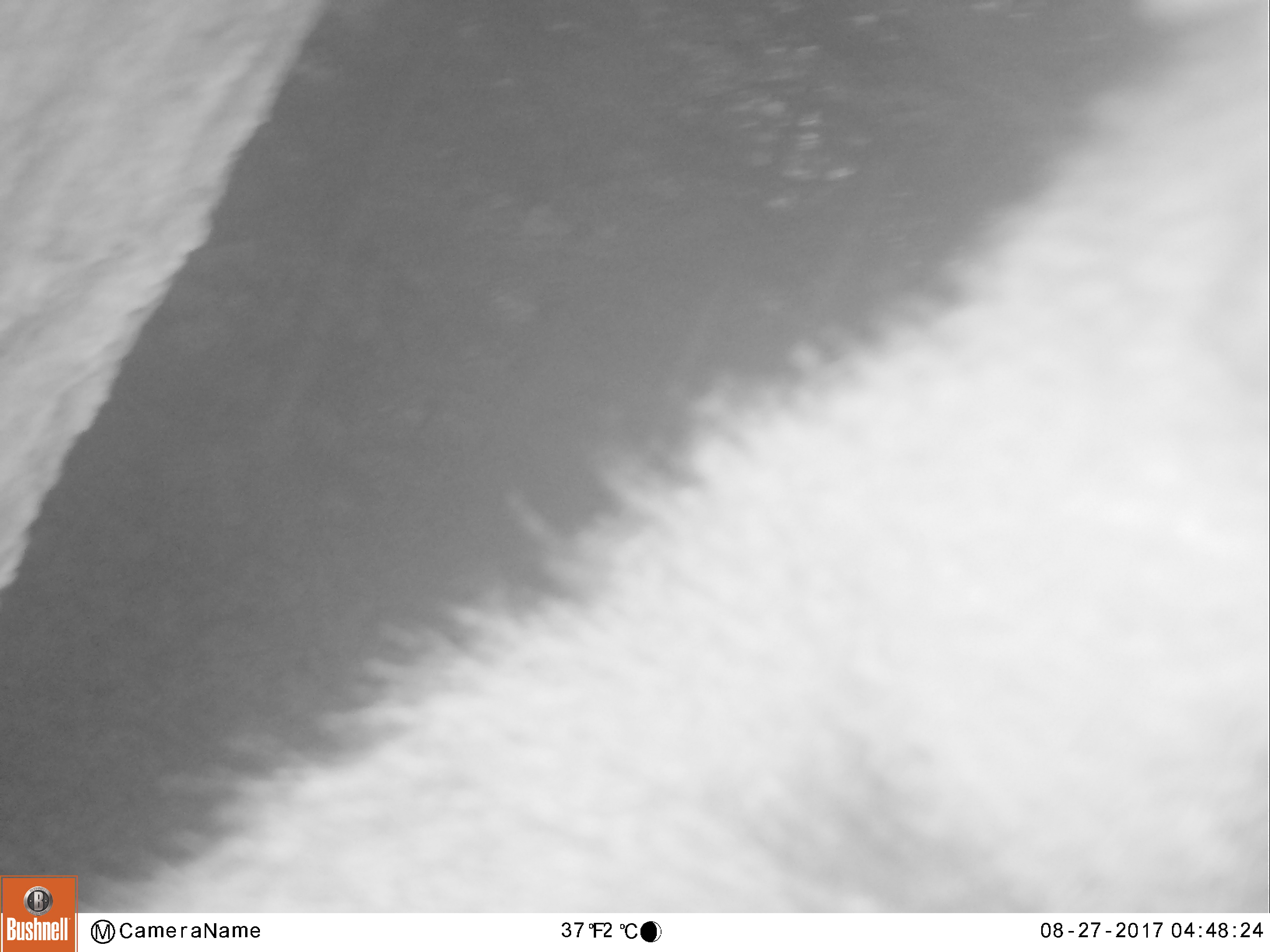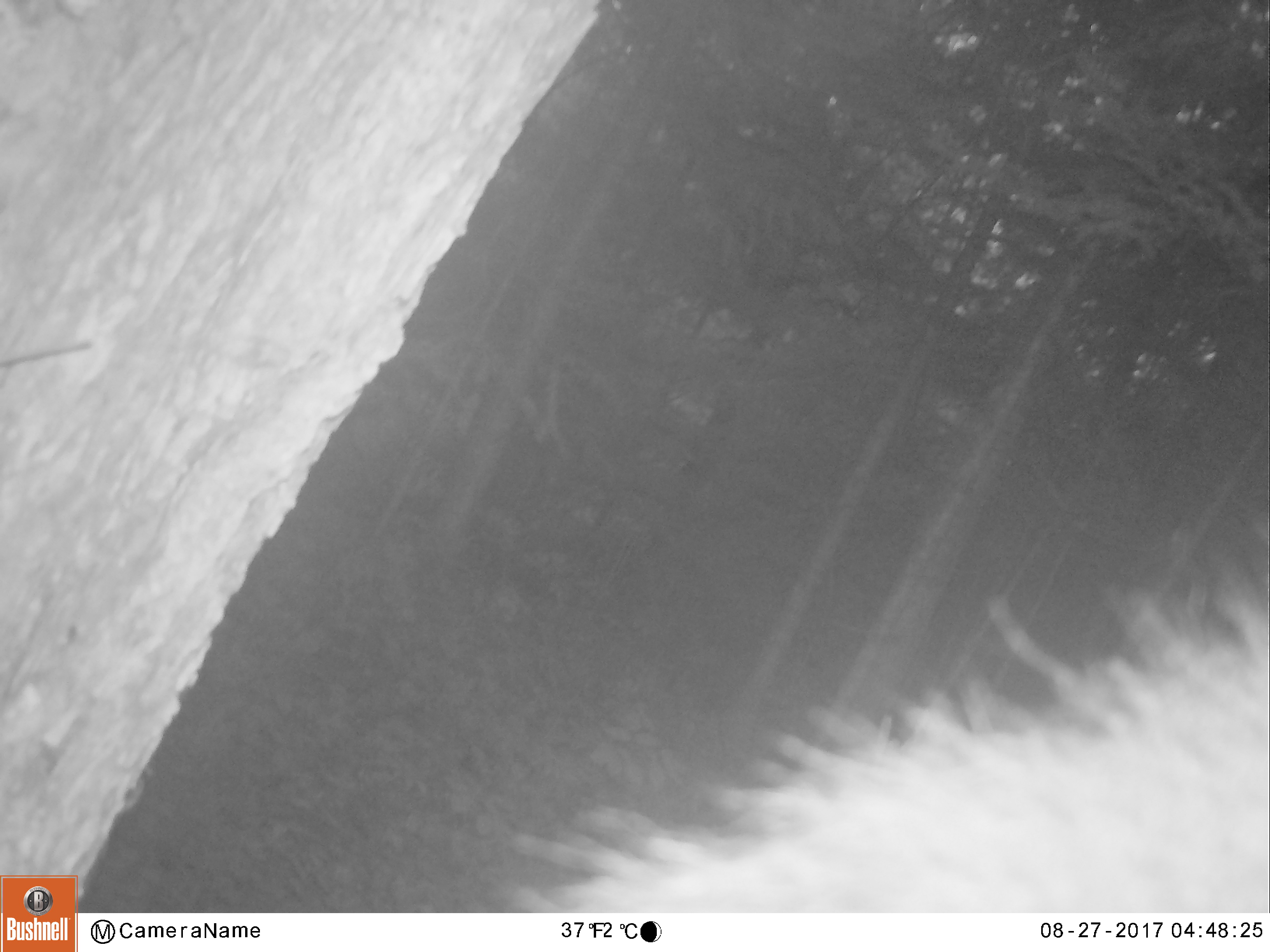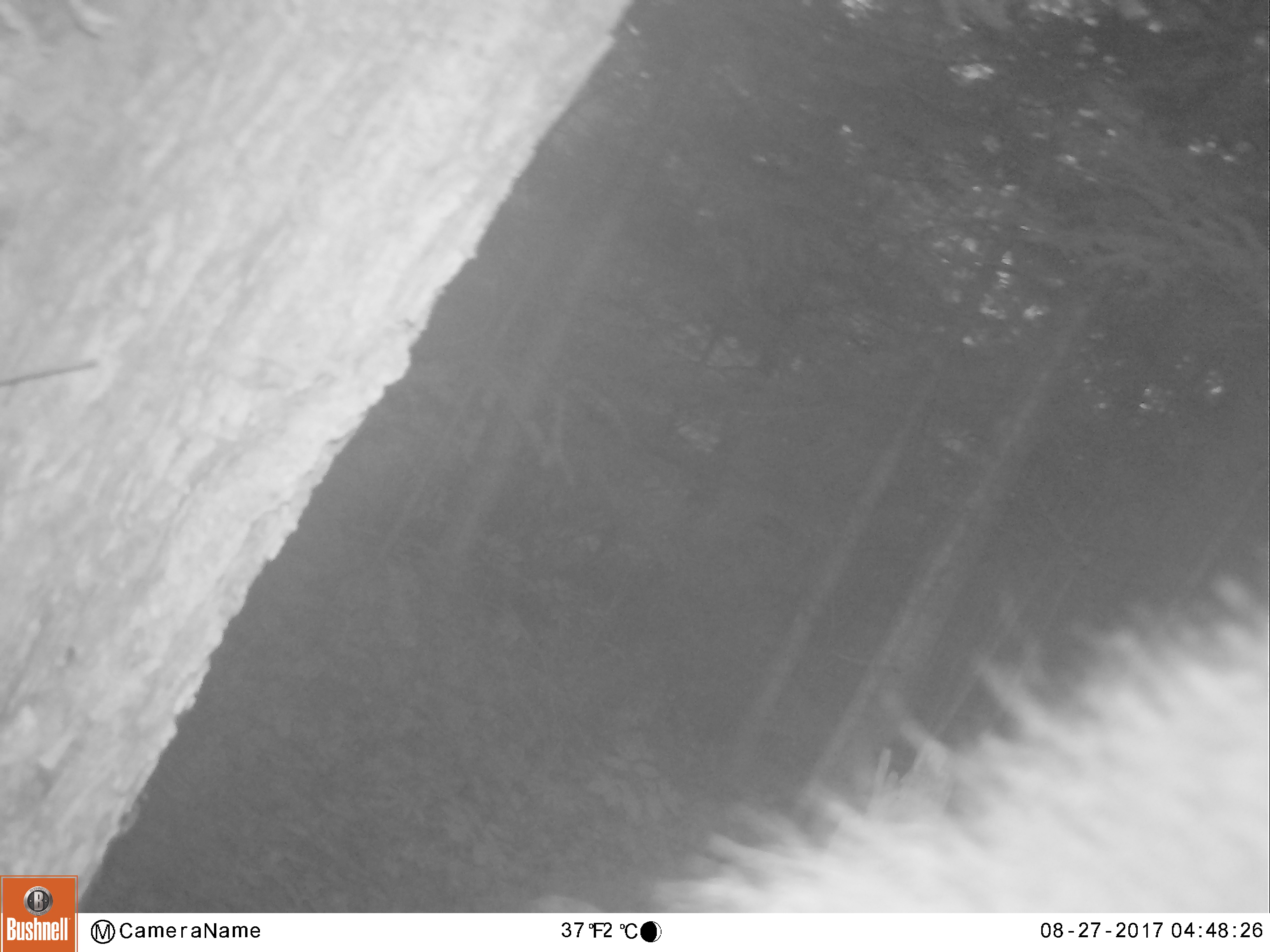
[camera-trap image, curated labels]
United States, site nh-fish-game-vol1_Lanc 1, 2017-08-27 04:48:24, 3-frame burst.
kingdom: Animalia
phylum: Chordata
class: Mammalia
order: Carnivora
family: Ursidae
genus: Ursus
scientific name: Ursus americanus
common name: black bear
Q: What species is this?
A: Black bear (Ursus americanus).